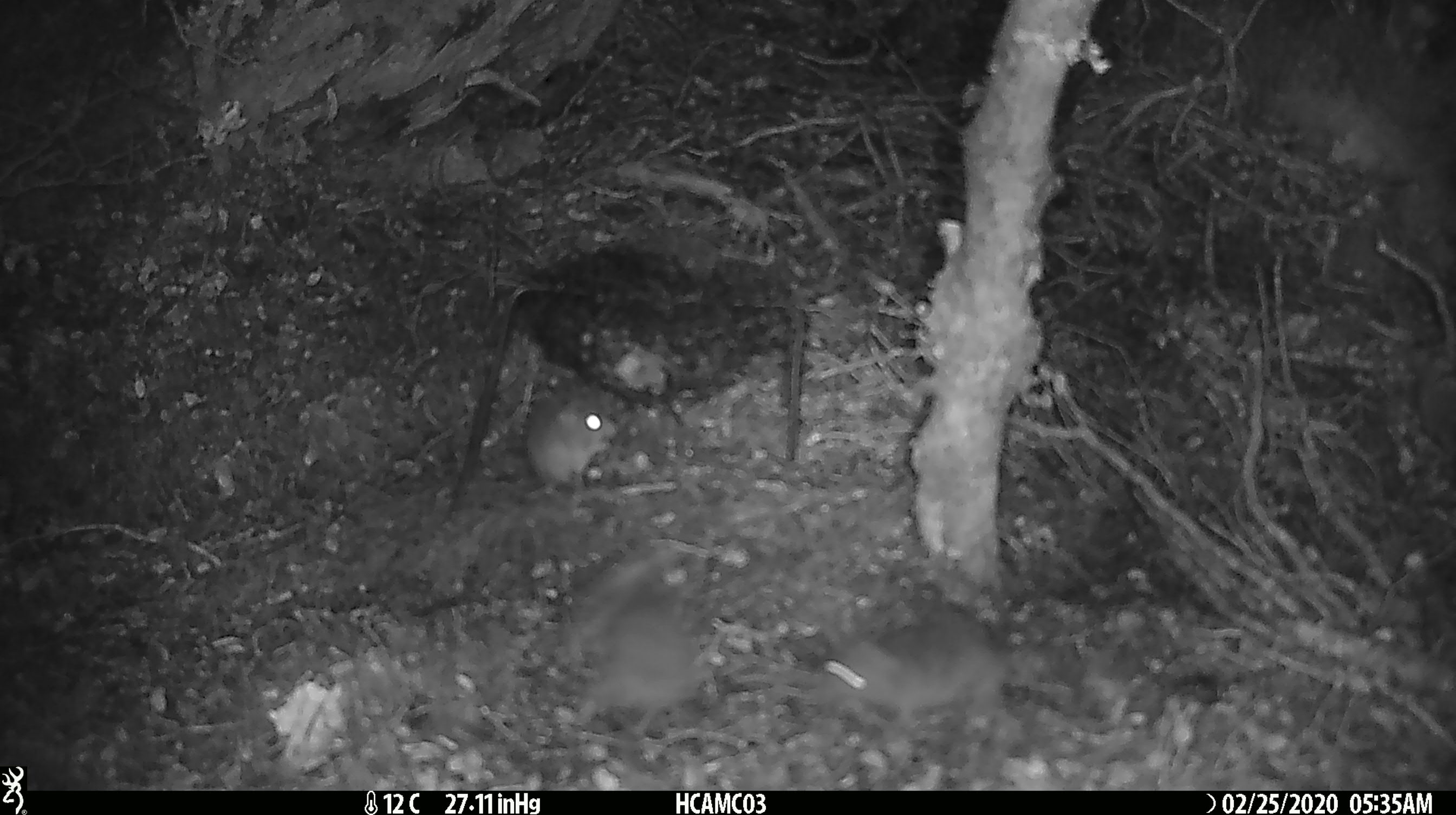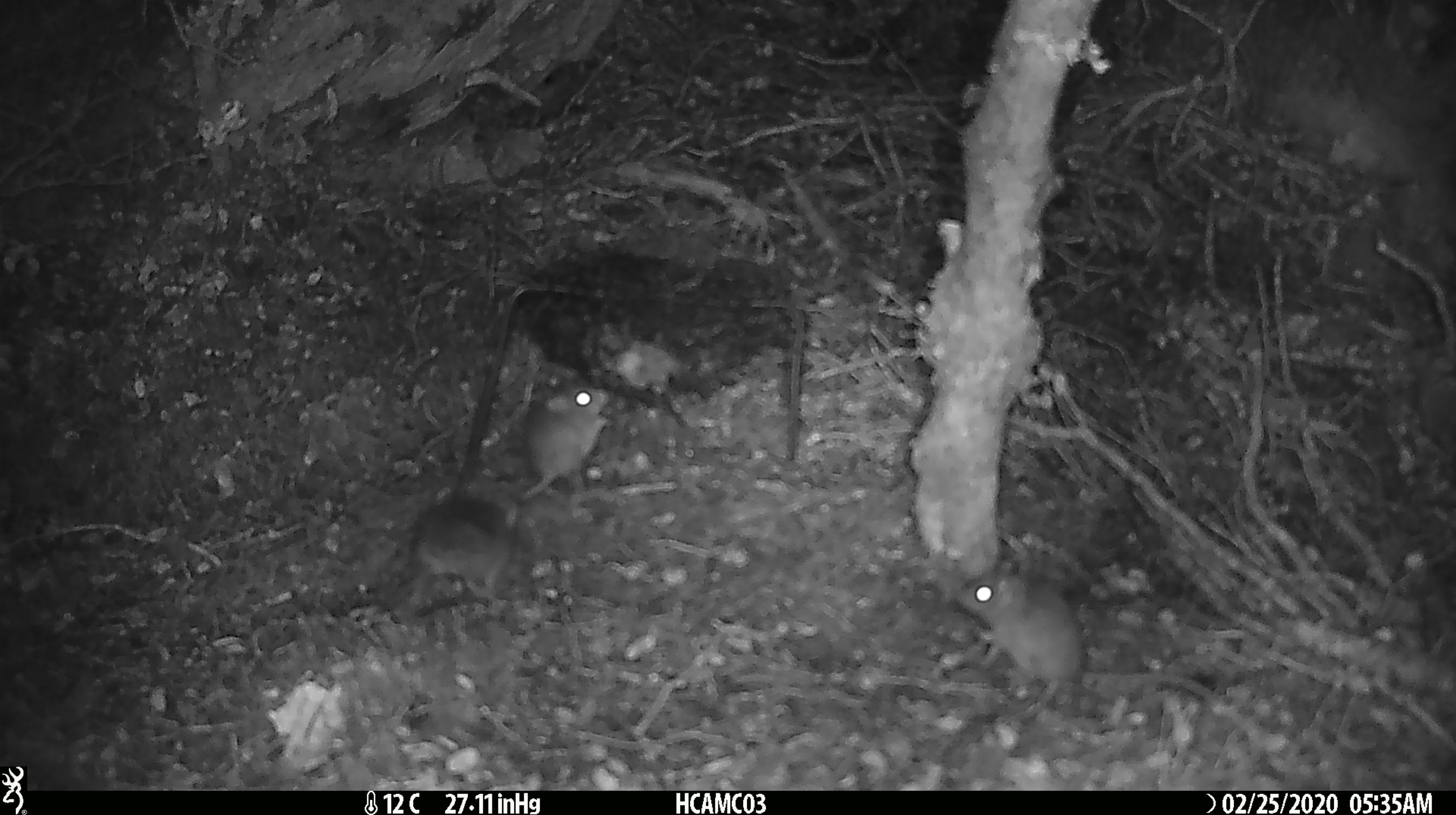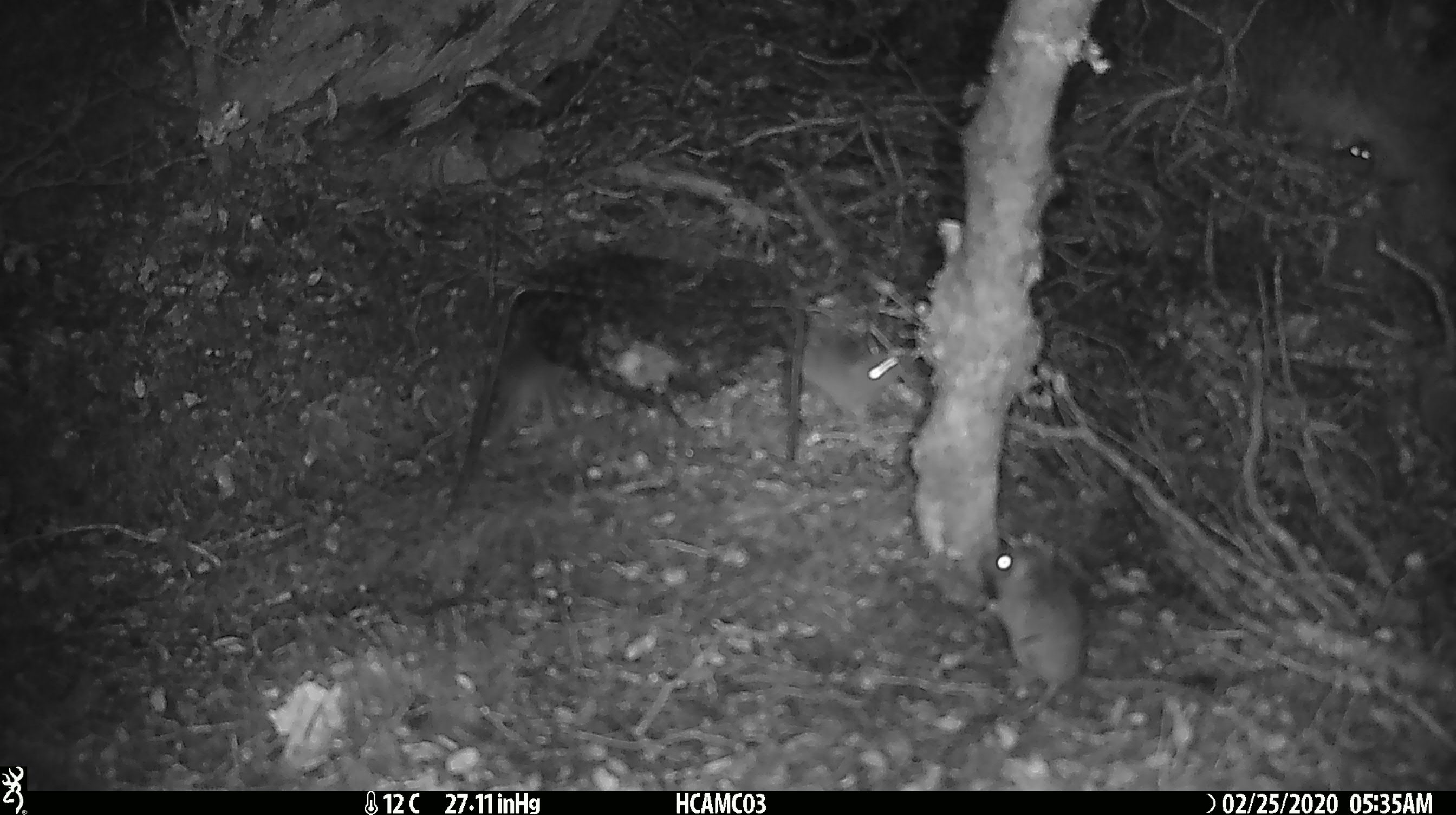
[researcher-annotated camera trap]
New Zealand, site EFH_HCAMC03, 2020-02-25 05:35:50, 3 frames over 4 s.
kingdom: Animalia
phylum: Chordata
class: Mammalia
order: Rodentia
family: Muridae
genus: Mus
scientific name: Mus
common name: mouse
Mouse (Mus).